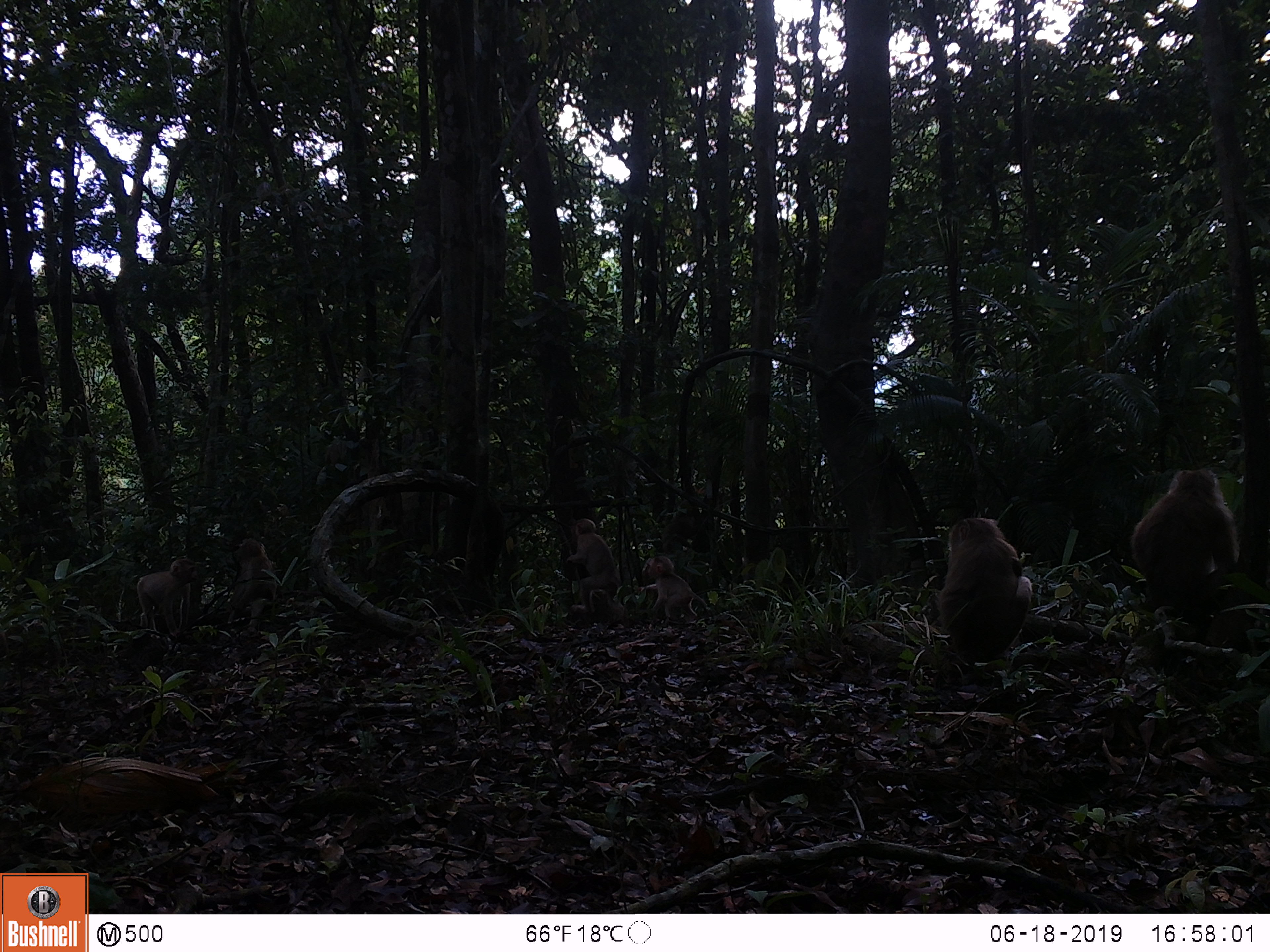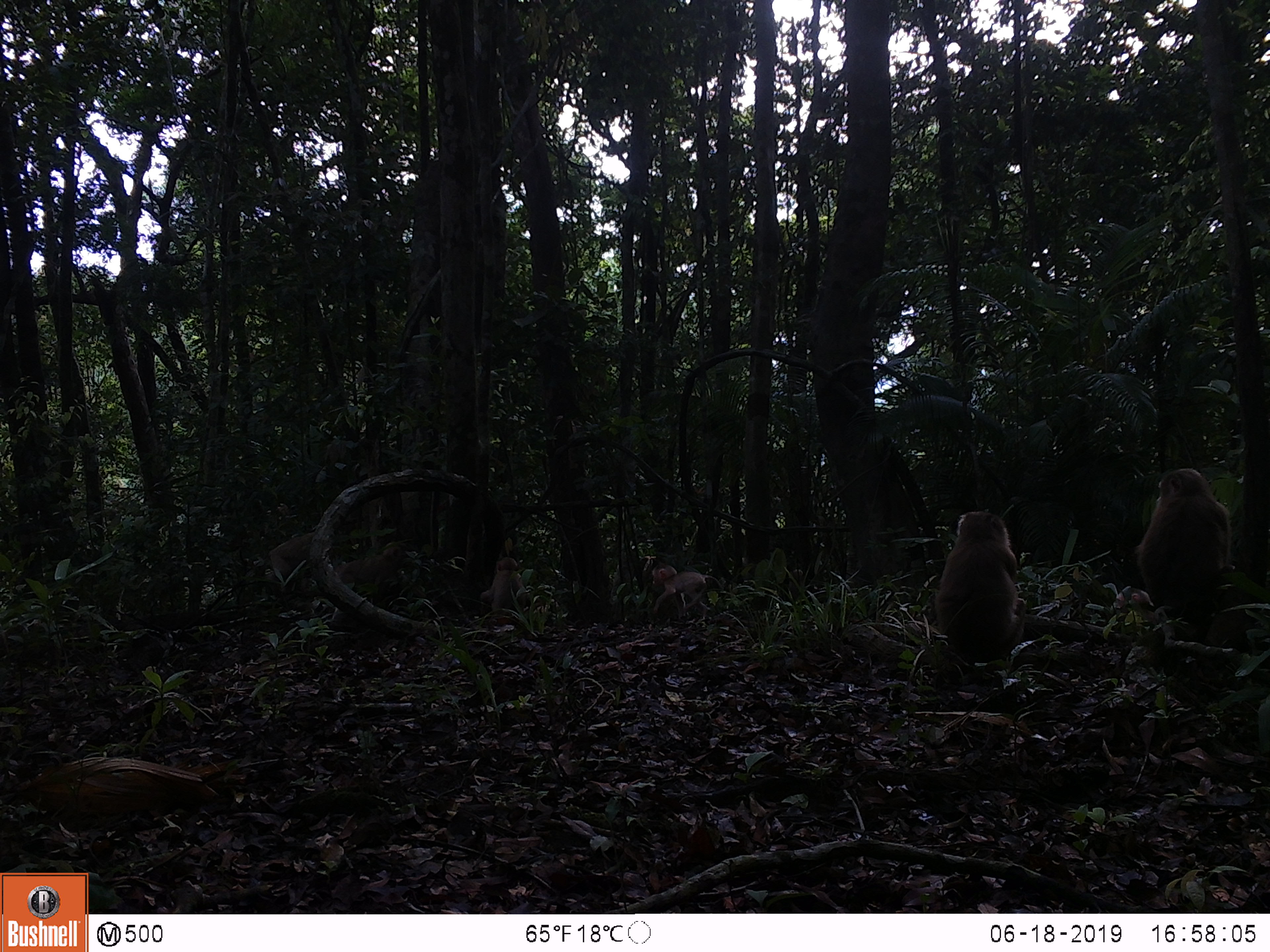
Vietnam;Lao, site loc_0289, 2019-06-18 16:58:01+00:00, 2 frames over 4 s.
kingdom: Animalia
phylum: Chordata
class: Mammalia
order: Primates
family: Cercopithecidae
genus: Macaca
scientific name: Macaca nemestrina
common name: pig-tailed macaque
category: pig tailed macaque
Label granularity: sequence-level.